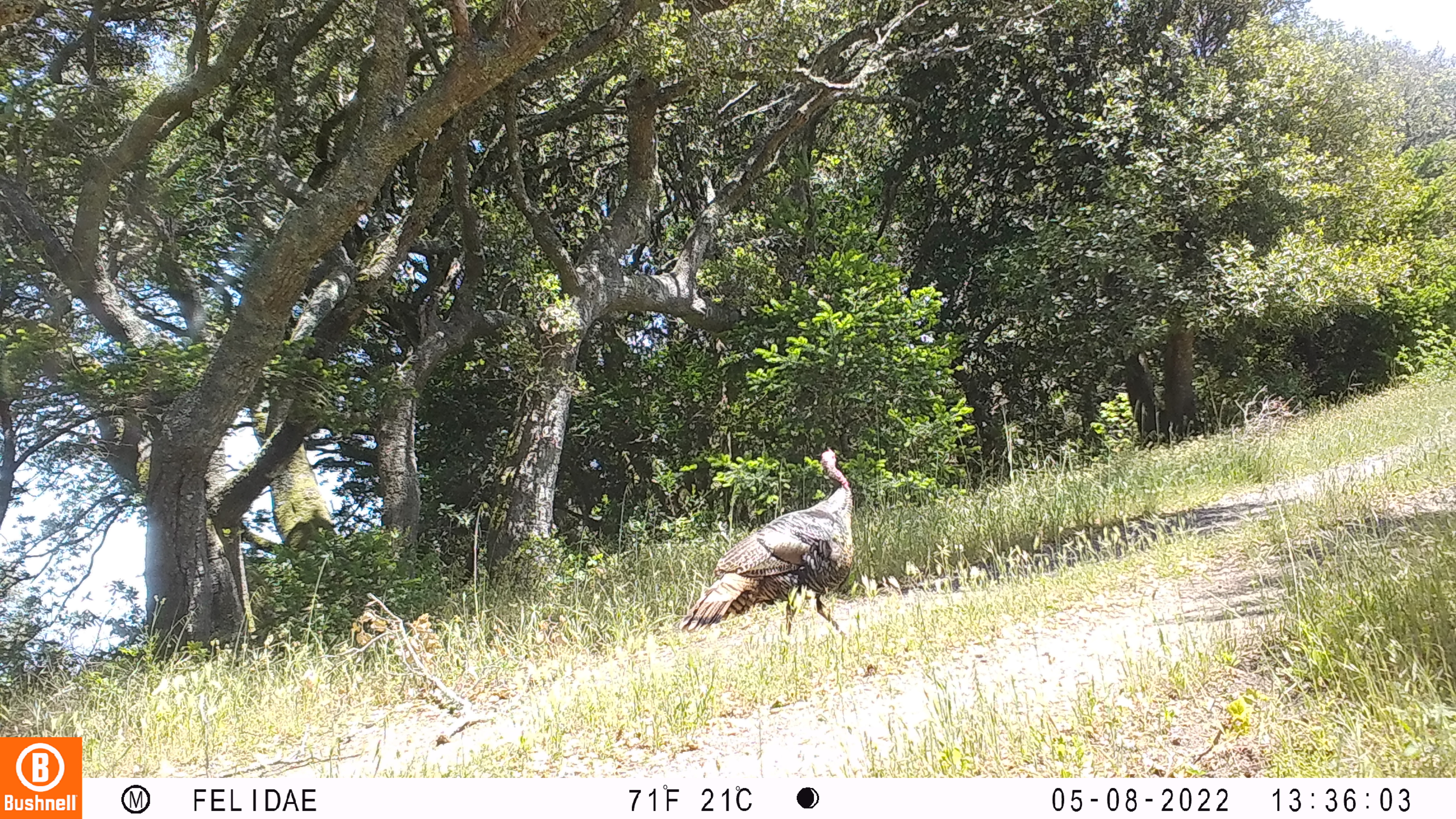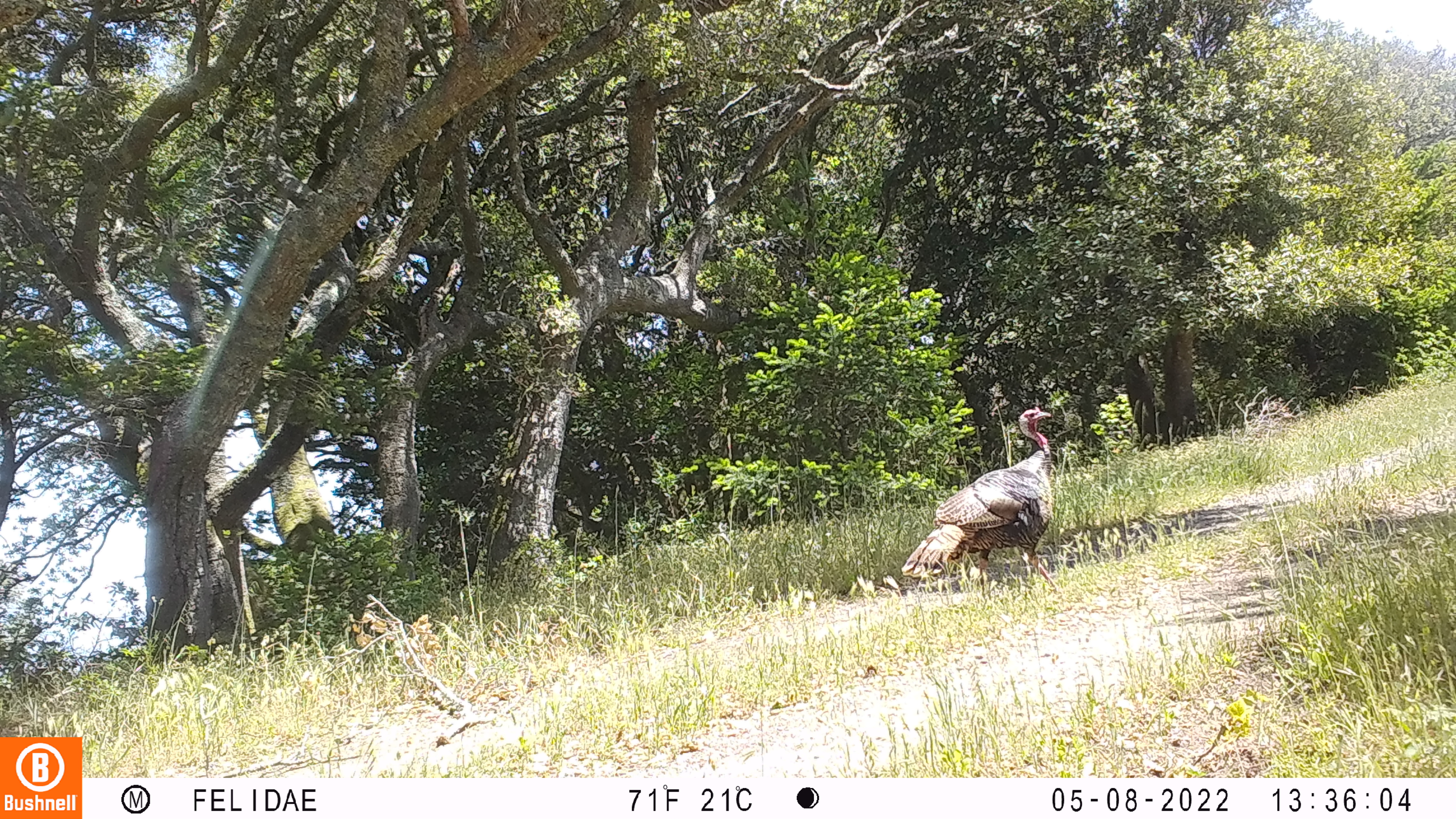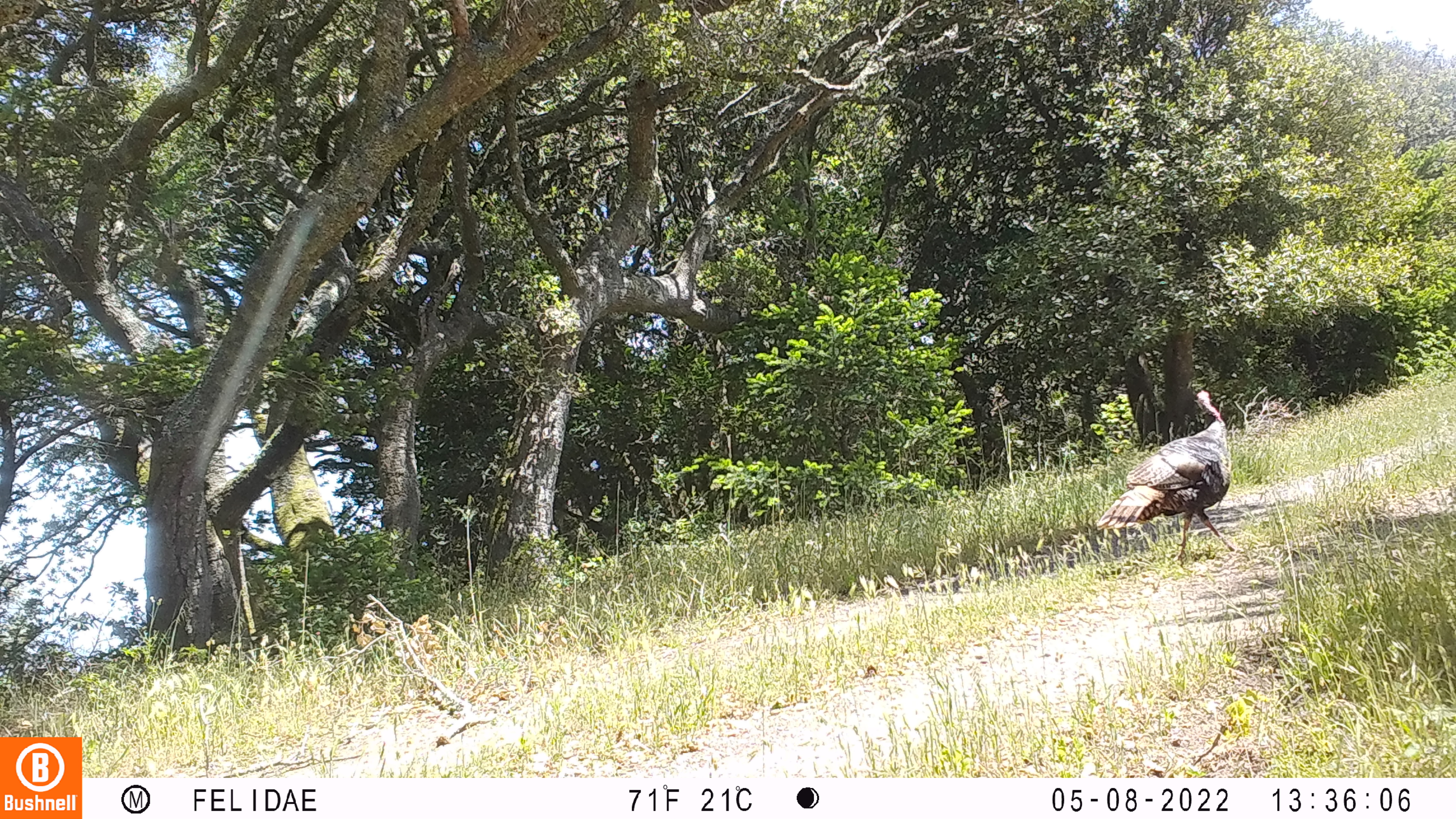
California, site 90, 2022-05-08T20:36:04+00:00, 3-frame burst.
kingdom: Animalia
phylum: Chordata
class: Aves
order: Galliformes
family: Phasianidae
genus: Meleagris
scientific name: Meleagris gallopavo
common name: turkey